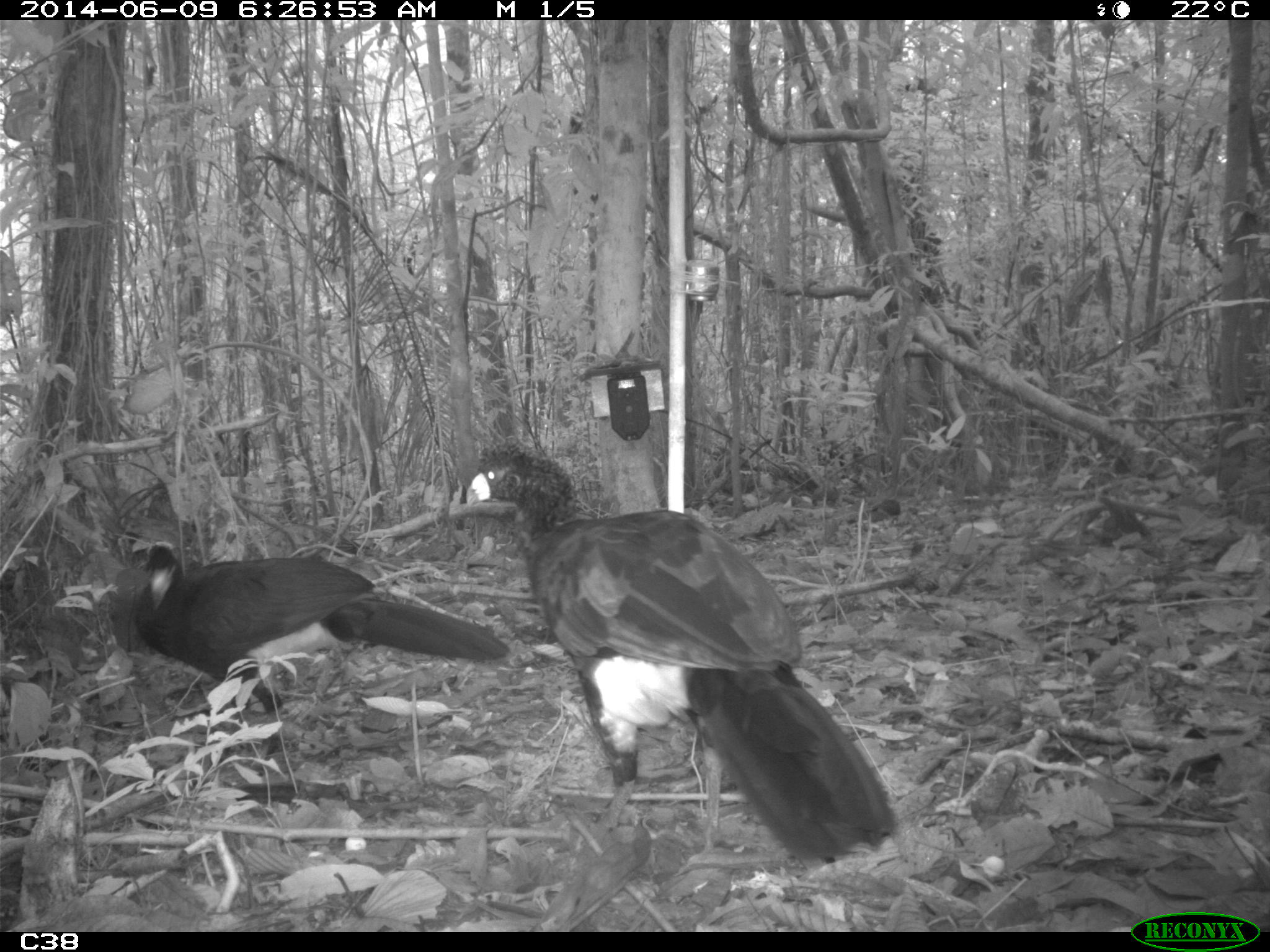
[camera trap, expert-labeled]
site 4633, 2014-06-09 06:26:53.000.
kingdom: Animalia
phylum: Chordata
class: Aves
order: Galliformes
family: Cracidae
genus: Crax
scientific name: Crax alector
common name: black curassow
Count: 2.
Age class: adult.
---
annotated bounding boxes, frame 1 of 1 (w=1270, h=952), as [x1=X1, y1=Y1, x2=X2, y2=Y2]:
crax alector: [x1=466, y1=443, x2=898, y2=864]; [x1=133, y1=537, x2=512, y2=766]